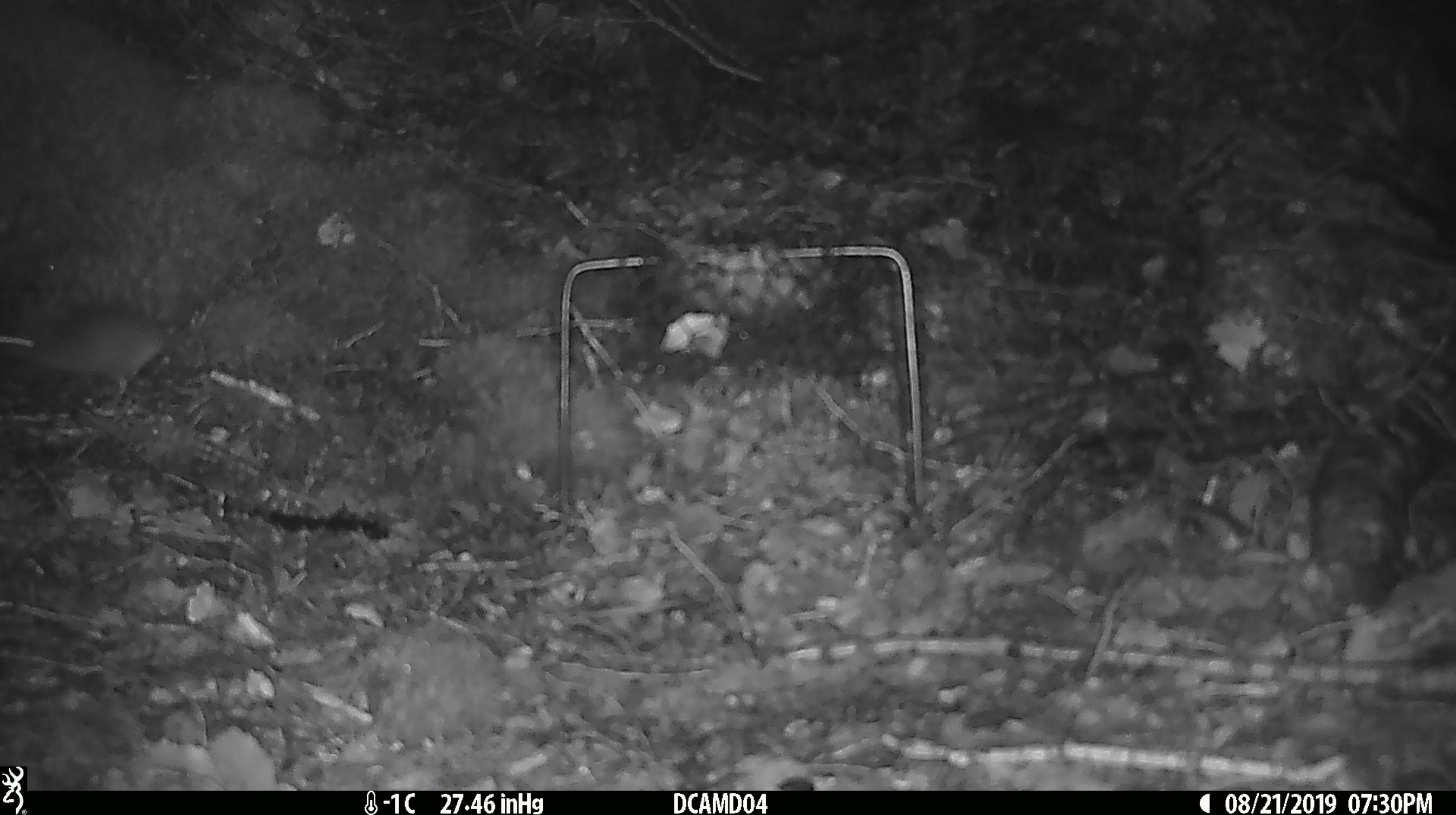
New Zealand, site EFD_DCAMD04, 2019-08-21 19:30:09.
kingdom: Animalia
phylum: Chordata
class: Mammalia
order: Rodentia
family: Muridae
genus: Mus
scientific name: Mus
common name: mouse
Mouse (Mus).